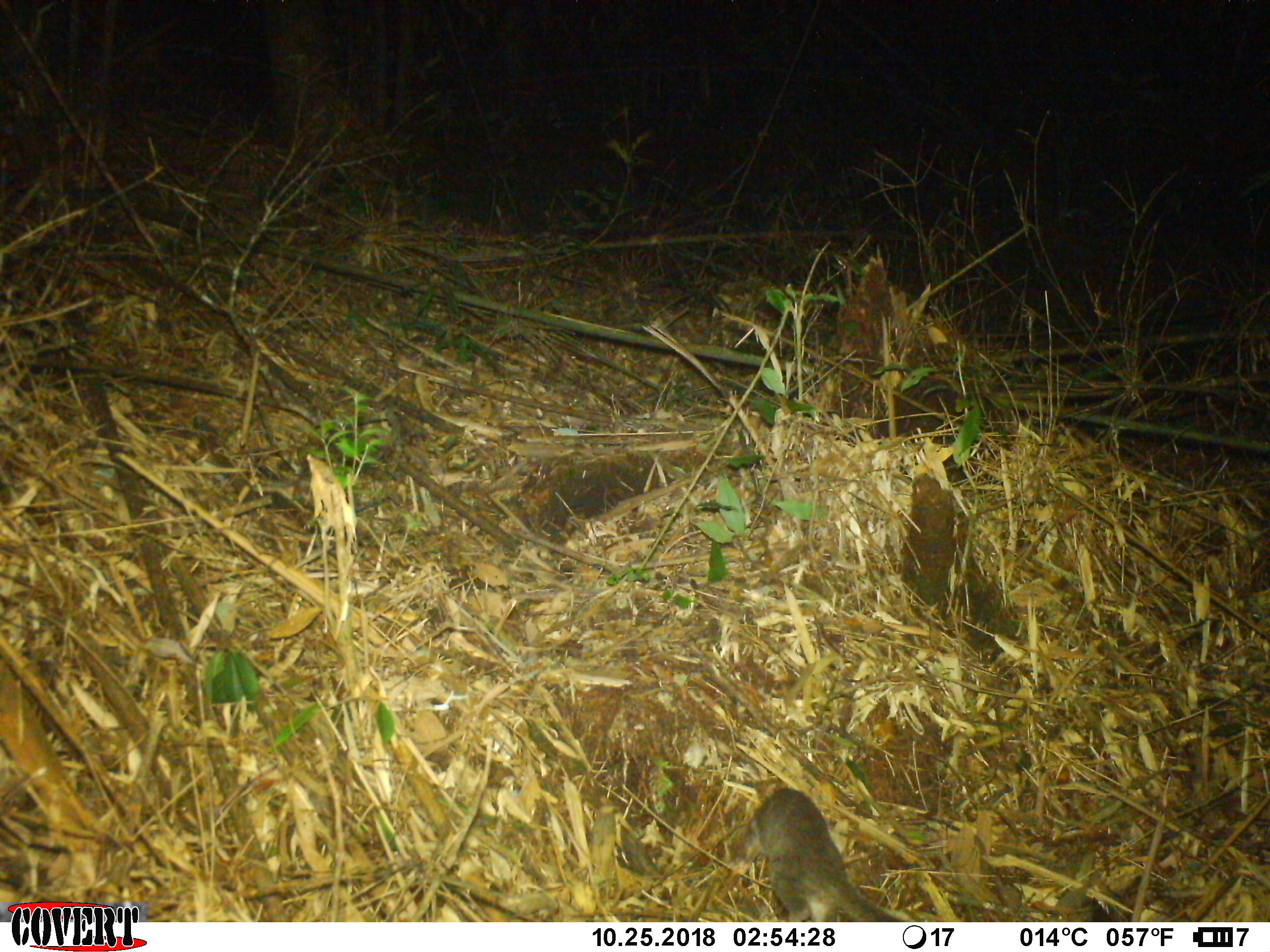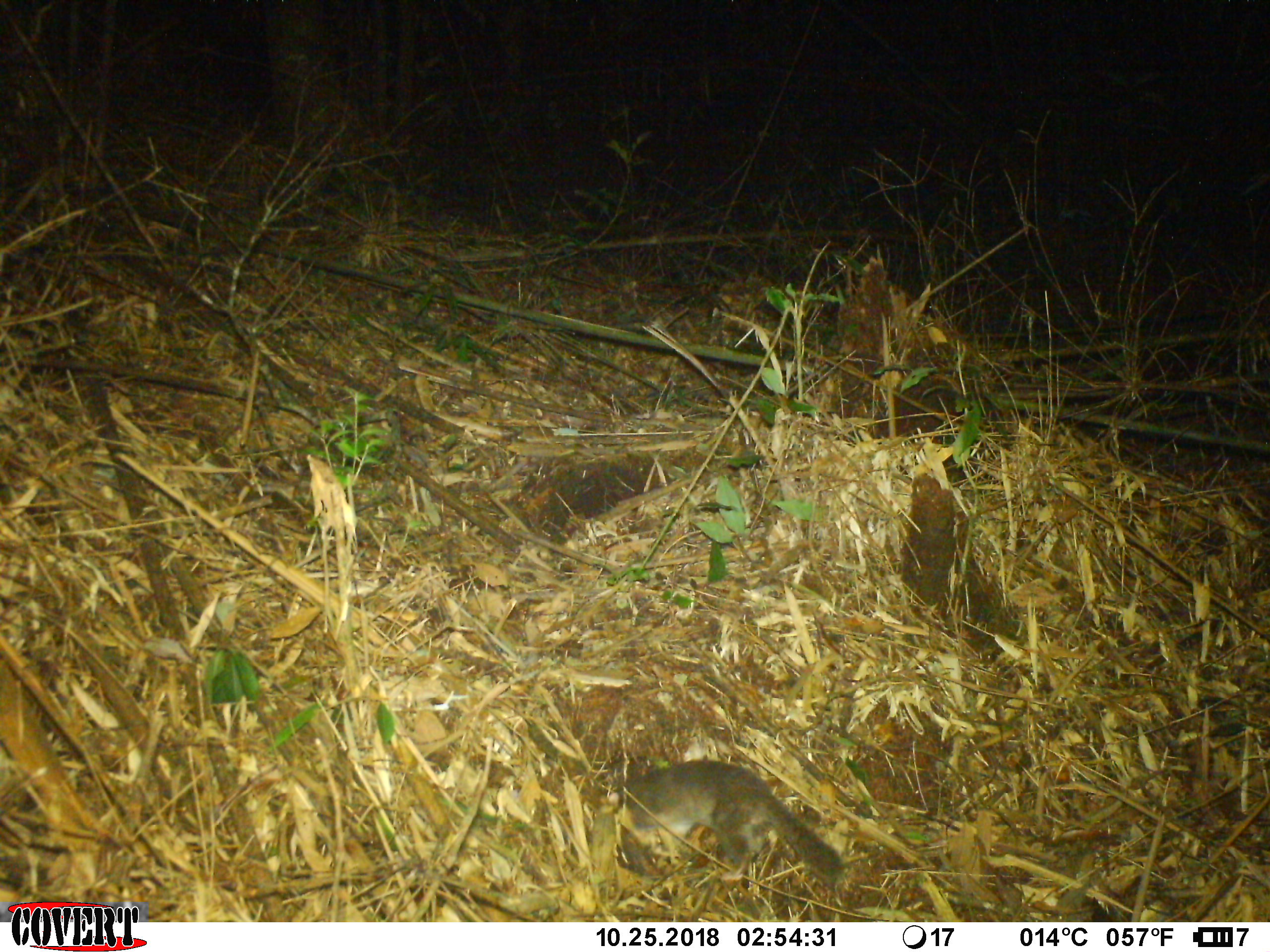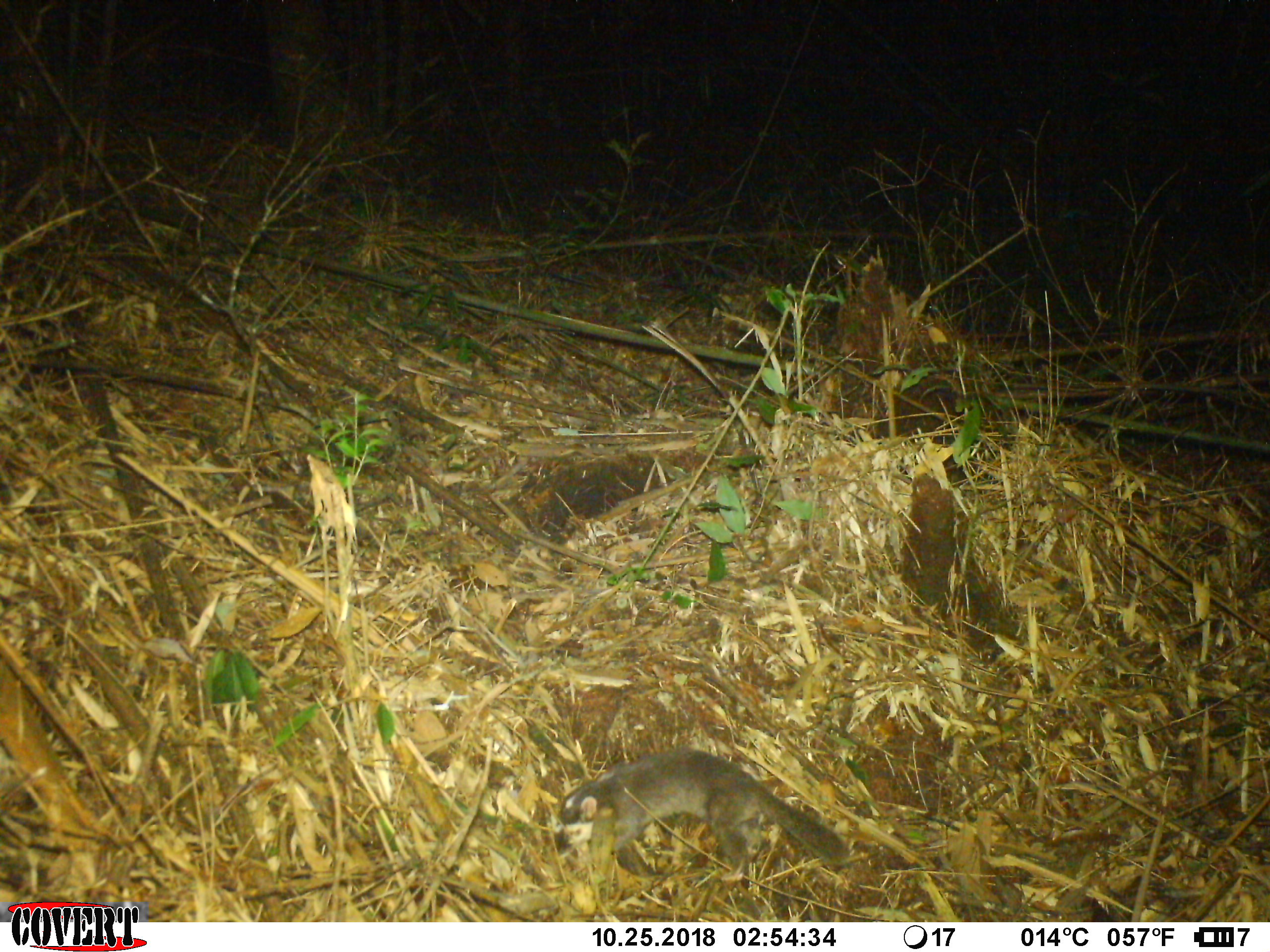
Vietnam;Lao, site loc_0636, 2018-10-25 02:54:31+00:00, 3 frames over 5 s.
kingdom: Animalia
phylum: Chordata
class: Mammalia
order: Carnivora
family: Mustelidae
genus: Melogale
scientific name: Melogale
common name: ferret badger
Ferret badger (Melogale). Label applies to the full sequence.